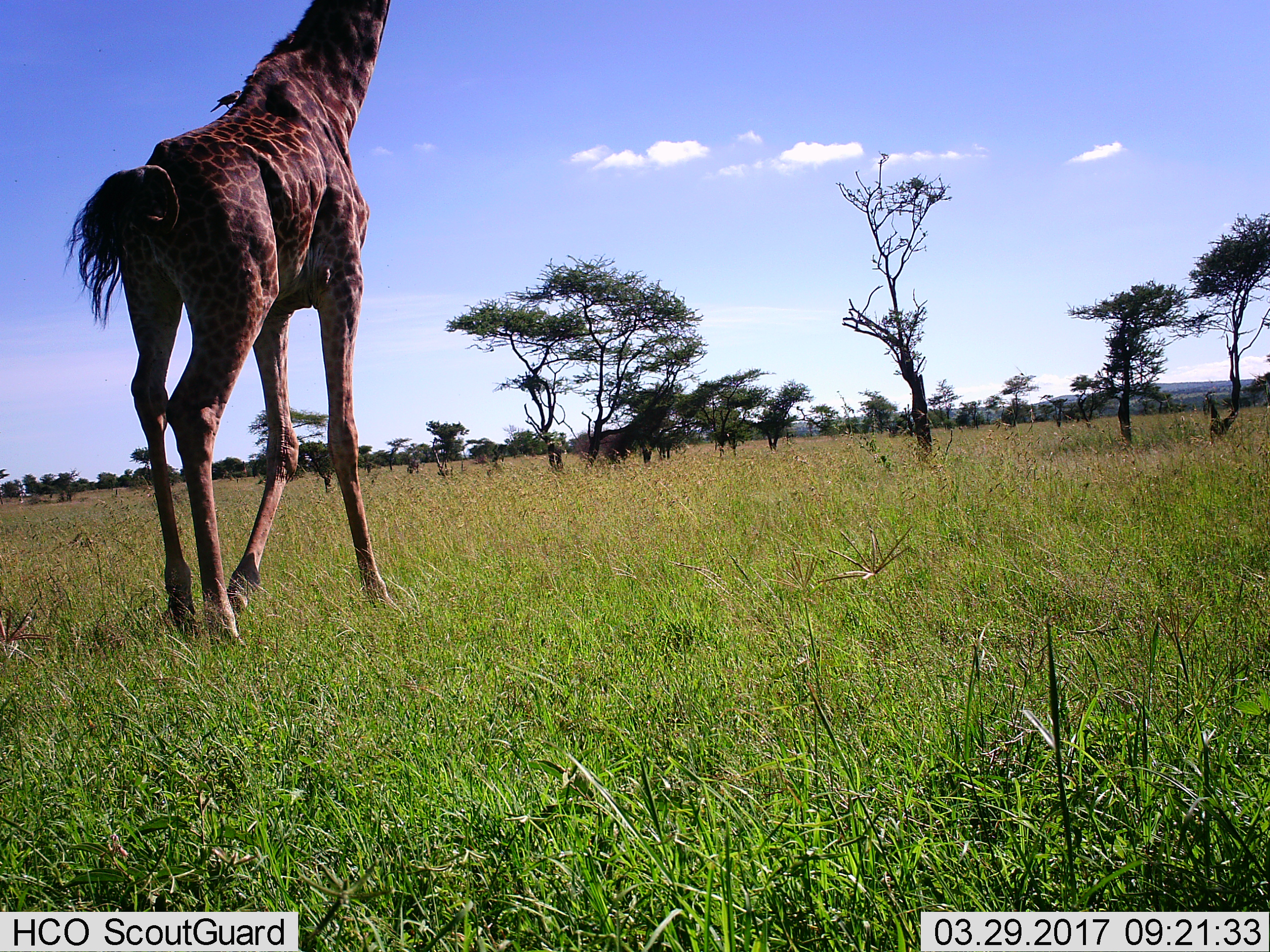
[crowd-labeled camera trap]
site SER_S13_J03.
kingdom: Animalia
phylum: Chordata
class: Mammalia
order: Artiodactyla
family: Giraffidae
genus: Giraffa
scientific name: Giraffa camelopardalis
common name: giraffe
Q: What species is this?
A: Giraffe (Giraffa camelopardalis).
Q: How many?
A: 1.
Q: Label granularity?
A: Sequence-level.